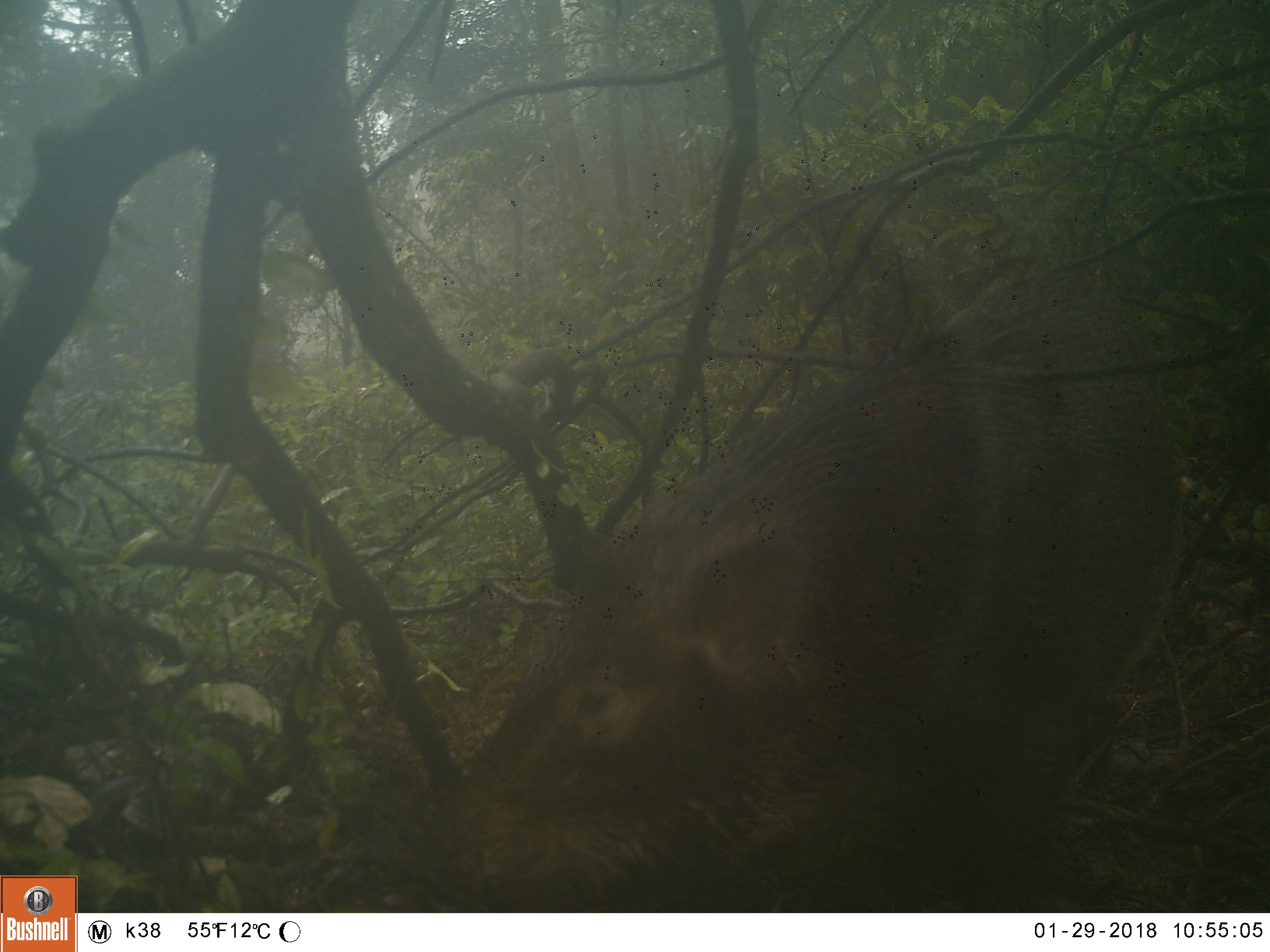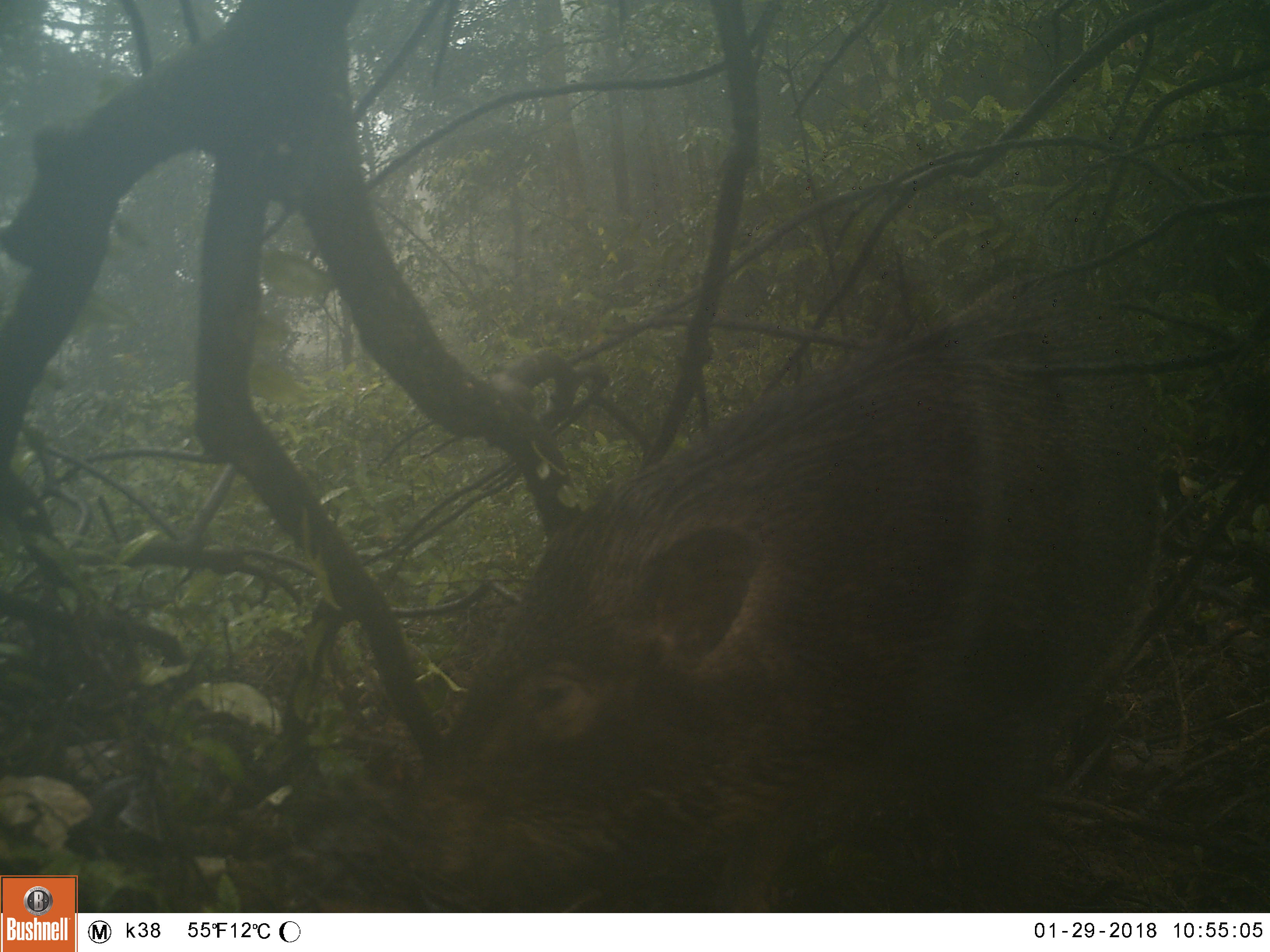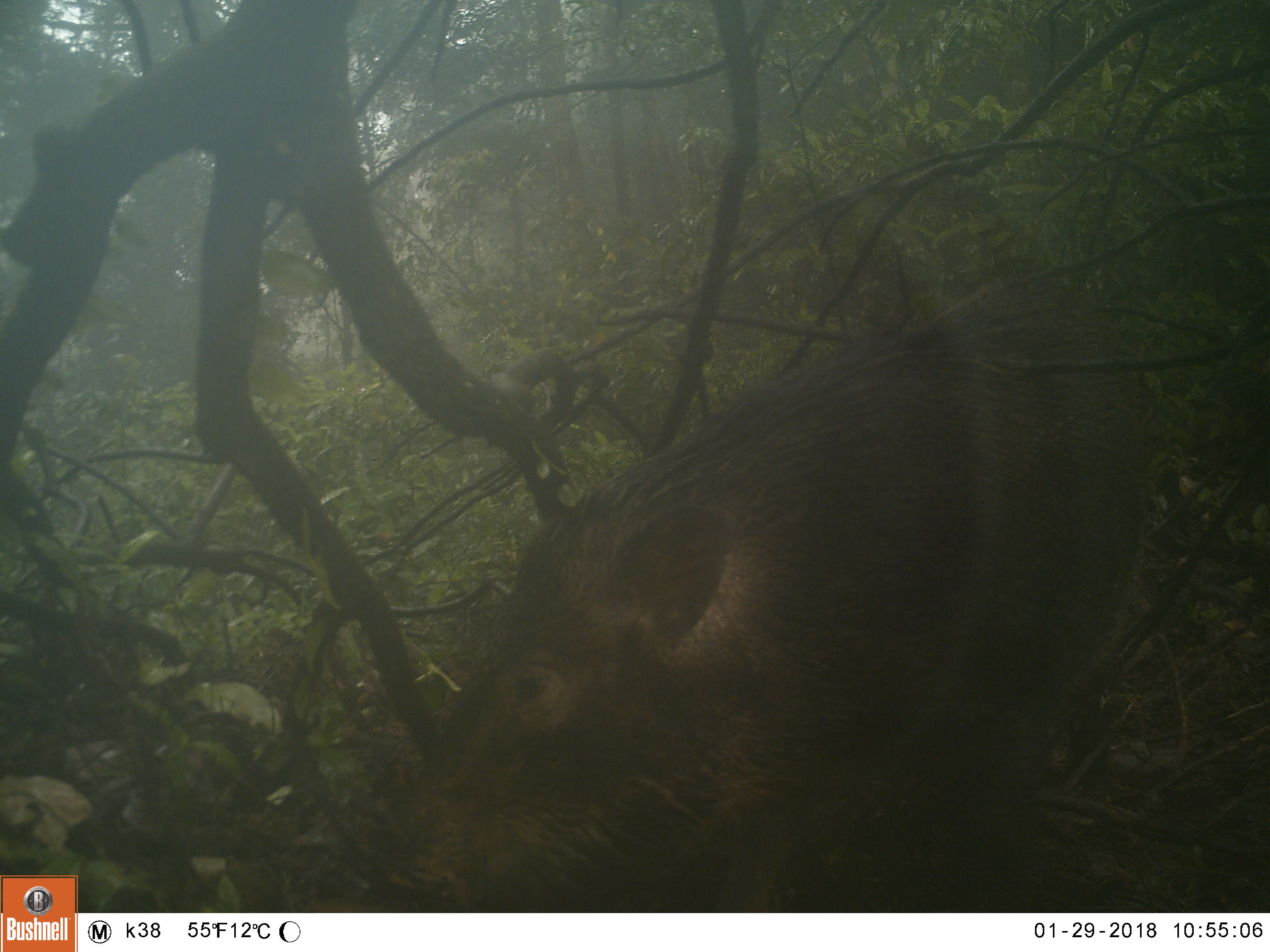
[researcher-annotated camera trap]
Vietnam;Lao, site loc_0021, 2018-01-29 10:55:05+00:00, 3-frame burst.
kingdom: Animalia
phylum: Chordata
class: Mammalia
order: Artiodactyla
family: Suidae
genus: Sus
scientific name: Sus scrofa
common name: eurasian wild pig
Eurasian wild pig (Sus scrofa). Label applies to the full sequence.